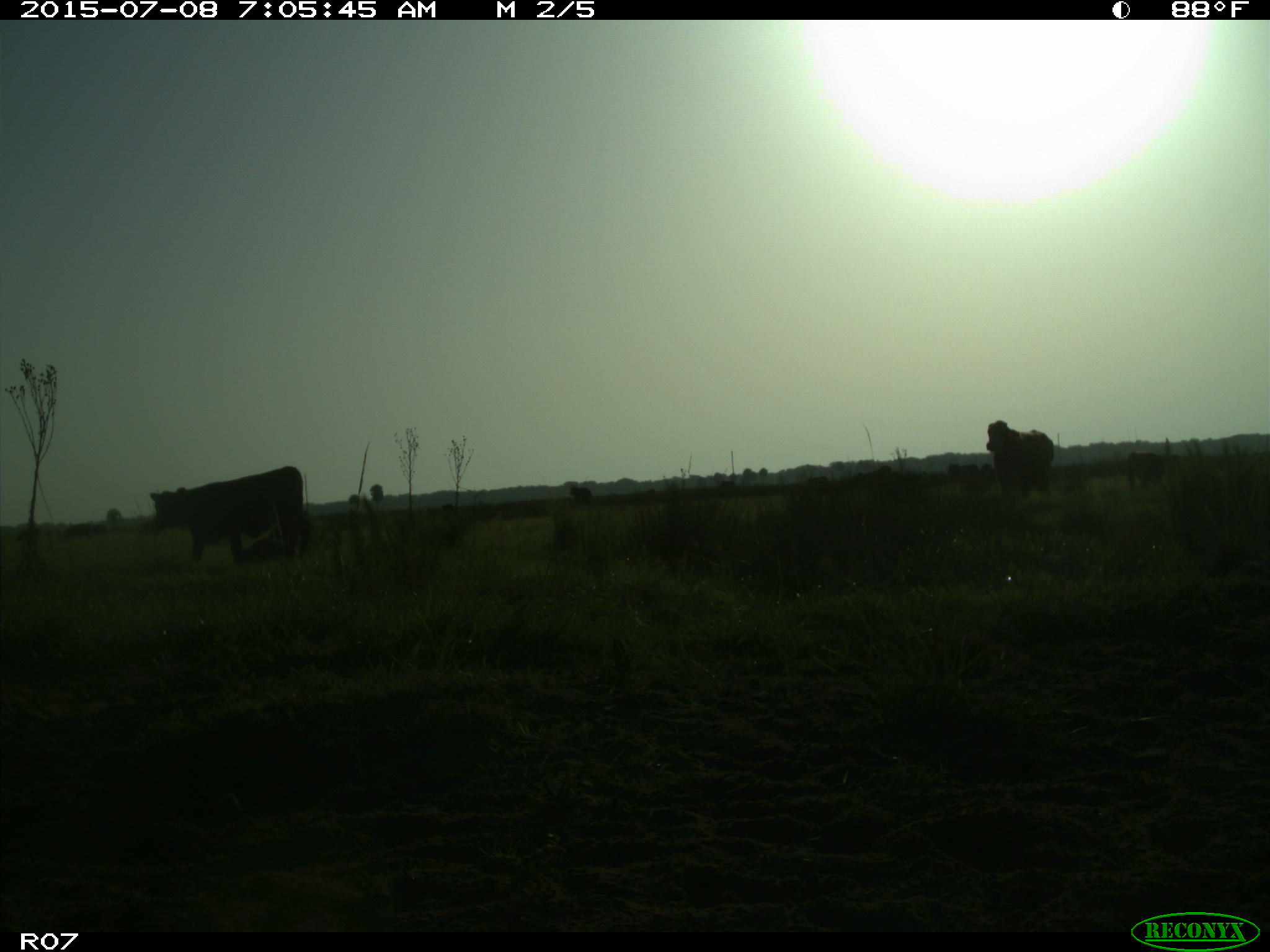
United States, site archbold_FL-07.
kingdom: Animalia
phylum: Chordata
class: Mammalia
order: Artiodactyla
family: Bovidae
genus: Bos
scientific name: Bos taurus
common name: domestic cow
Bos taurus (domestic cow).